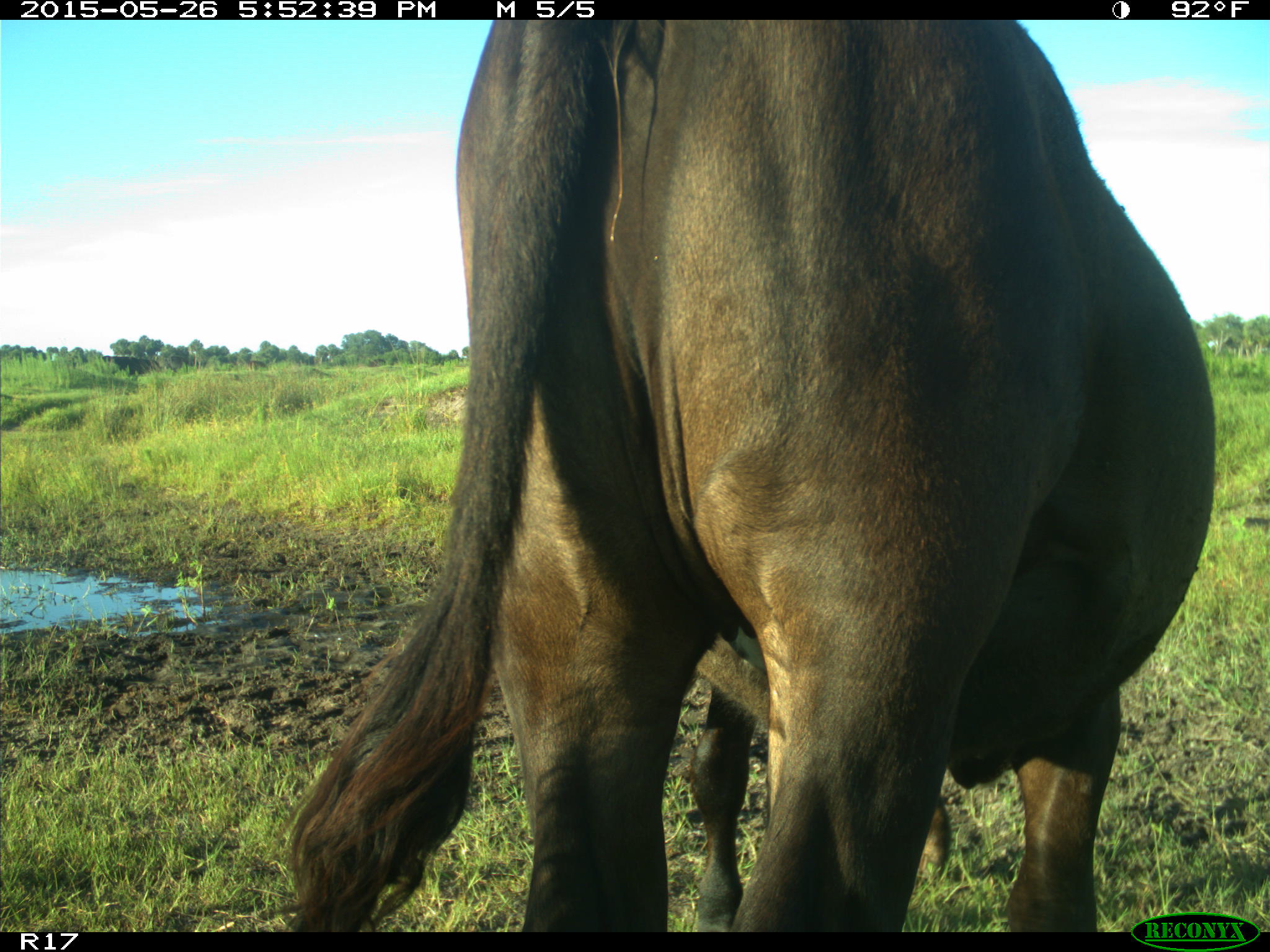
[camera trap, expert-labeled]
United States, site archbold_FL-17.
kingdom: Animalia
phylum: Chordata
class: Mammalia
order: Artiodactyla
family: Bovidae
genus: Bos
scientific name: Bos taurus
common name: domestic cow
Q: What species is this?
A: Bos taurus (domestic cow).